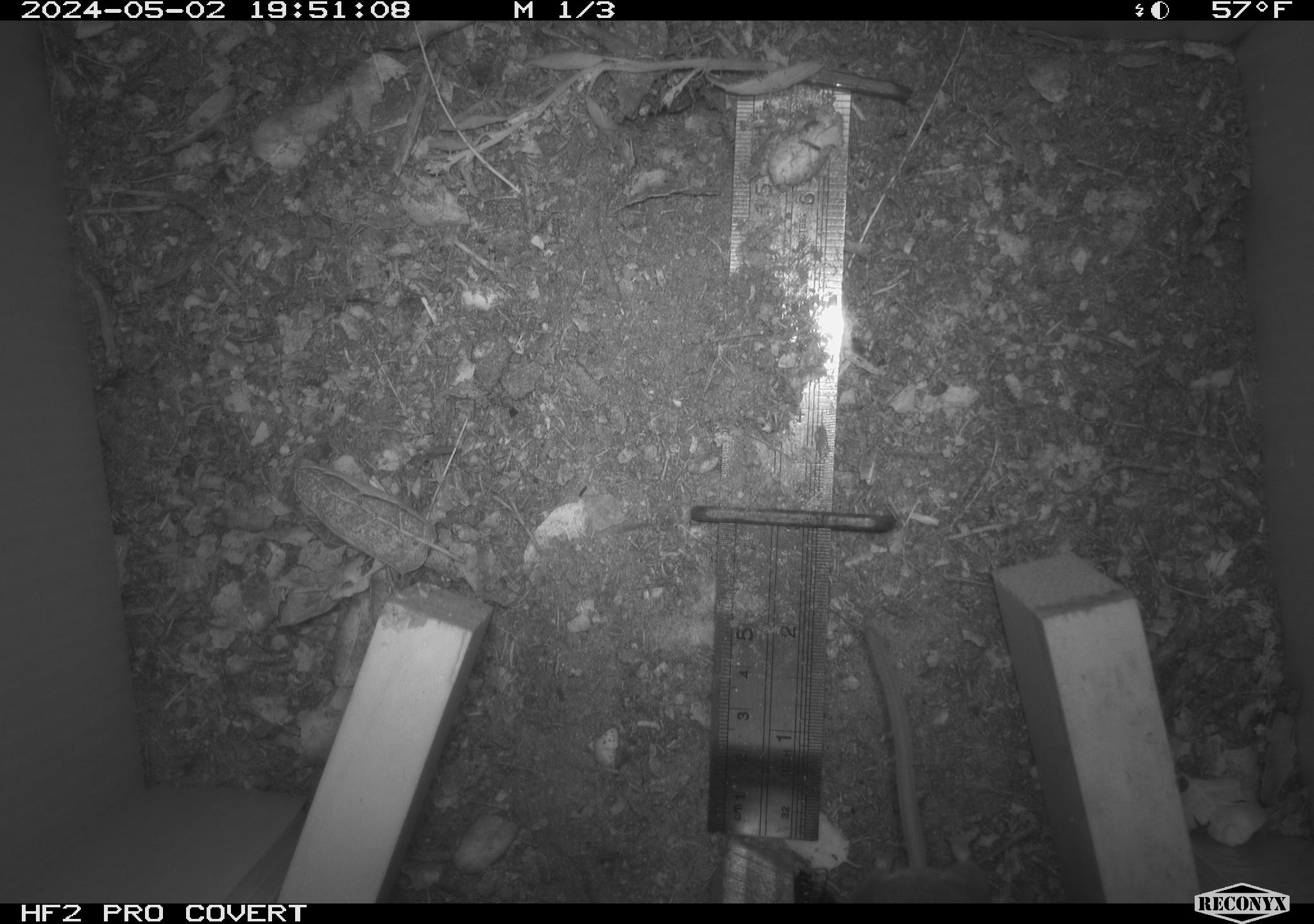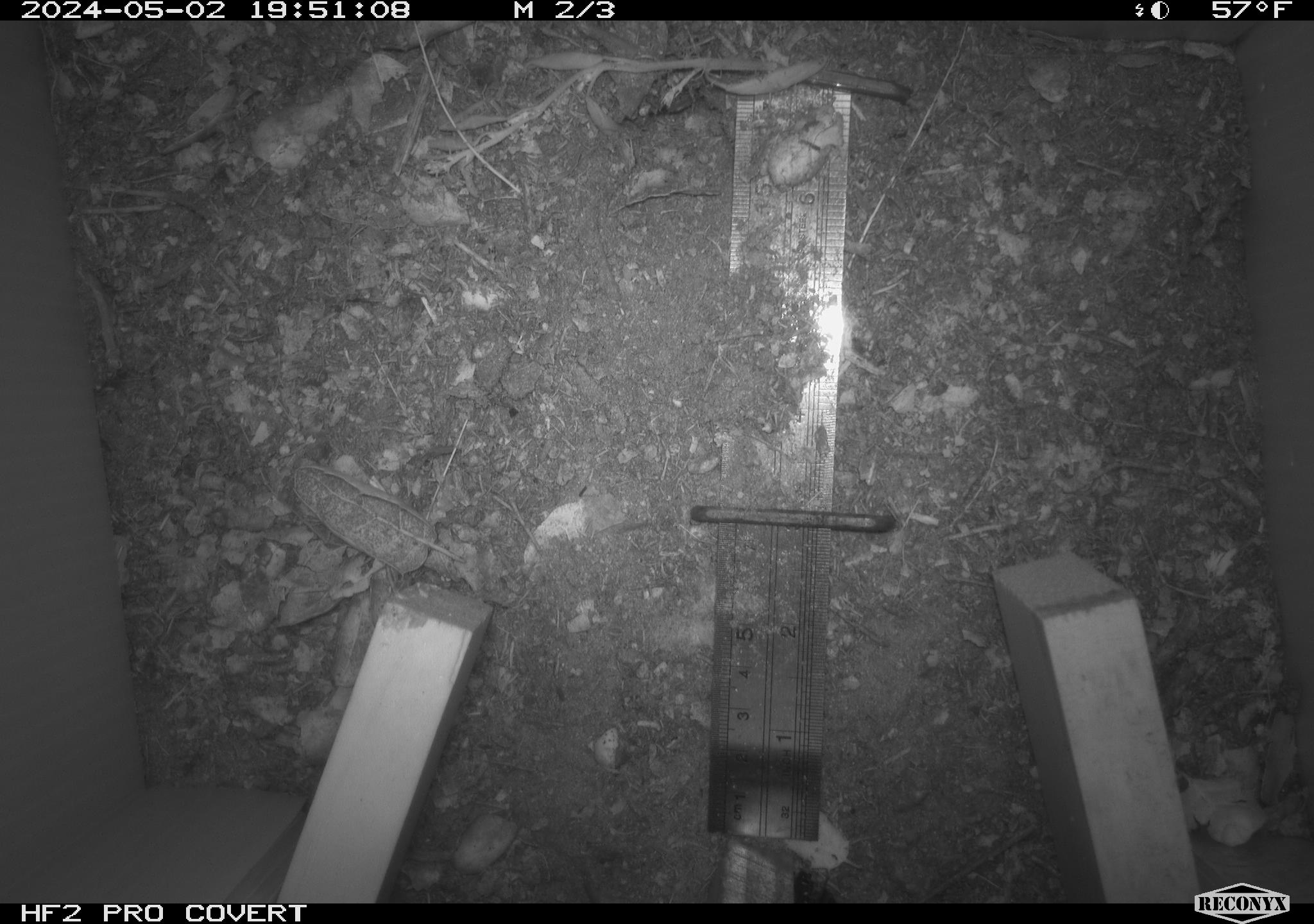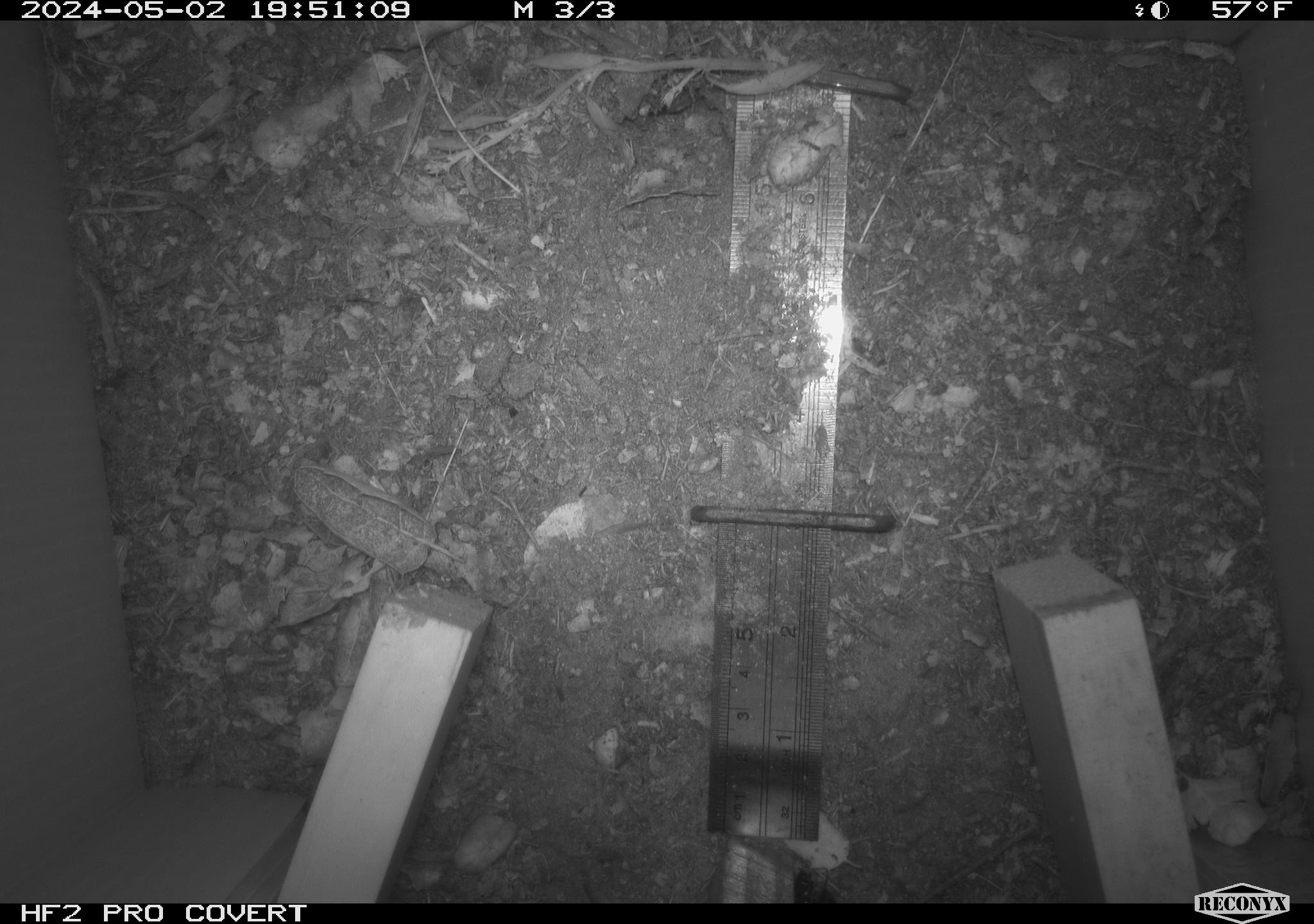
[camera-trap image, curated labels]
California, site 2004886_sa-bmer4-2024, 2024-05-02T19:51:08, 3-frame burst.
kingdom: Animalia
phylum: Chordata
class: Mammalia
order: Rodentia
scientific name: Rodentia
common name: mouse species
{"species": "mouse species (Rodentia)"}